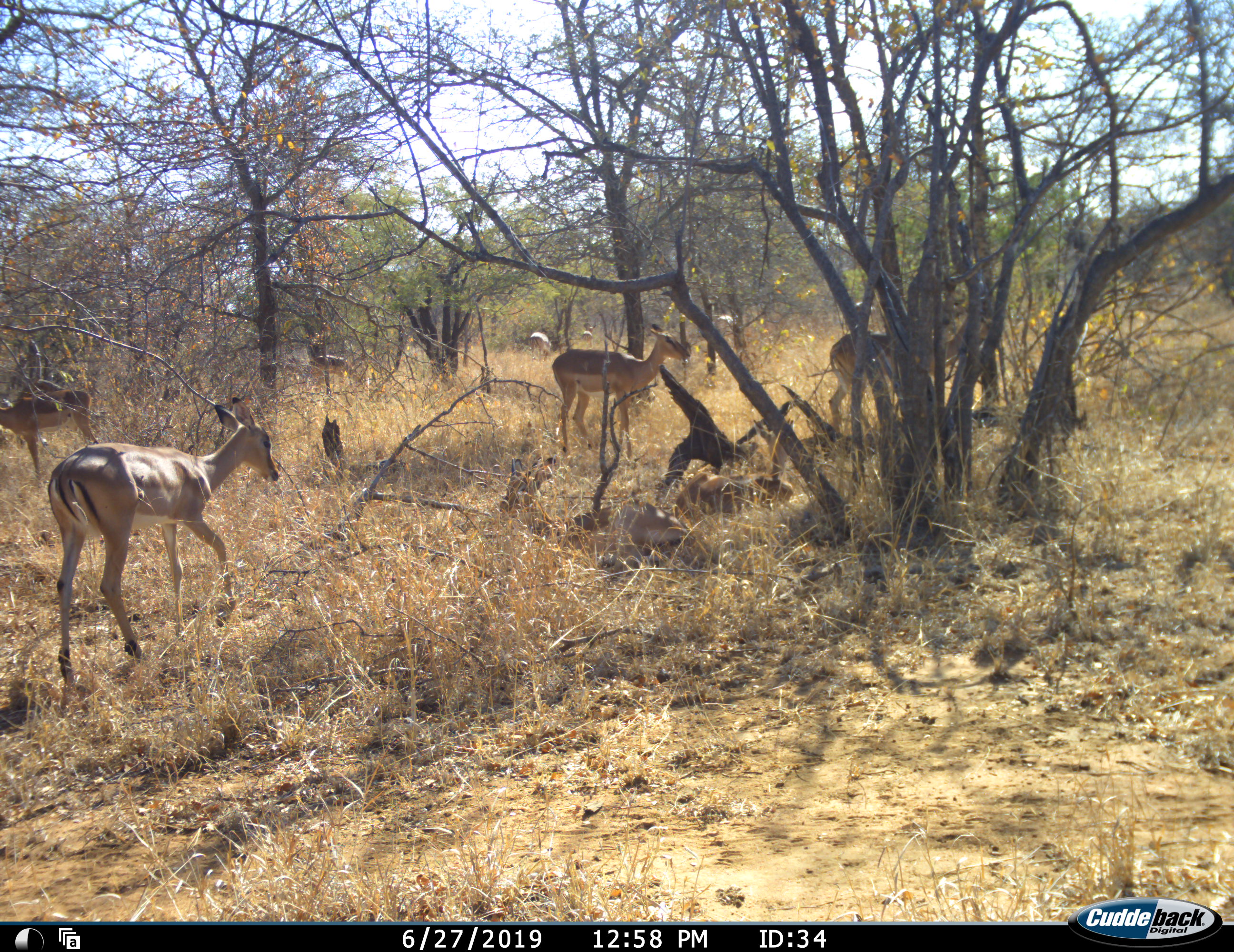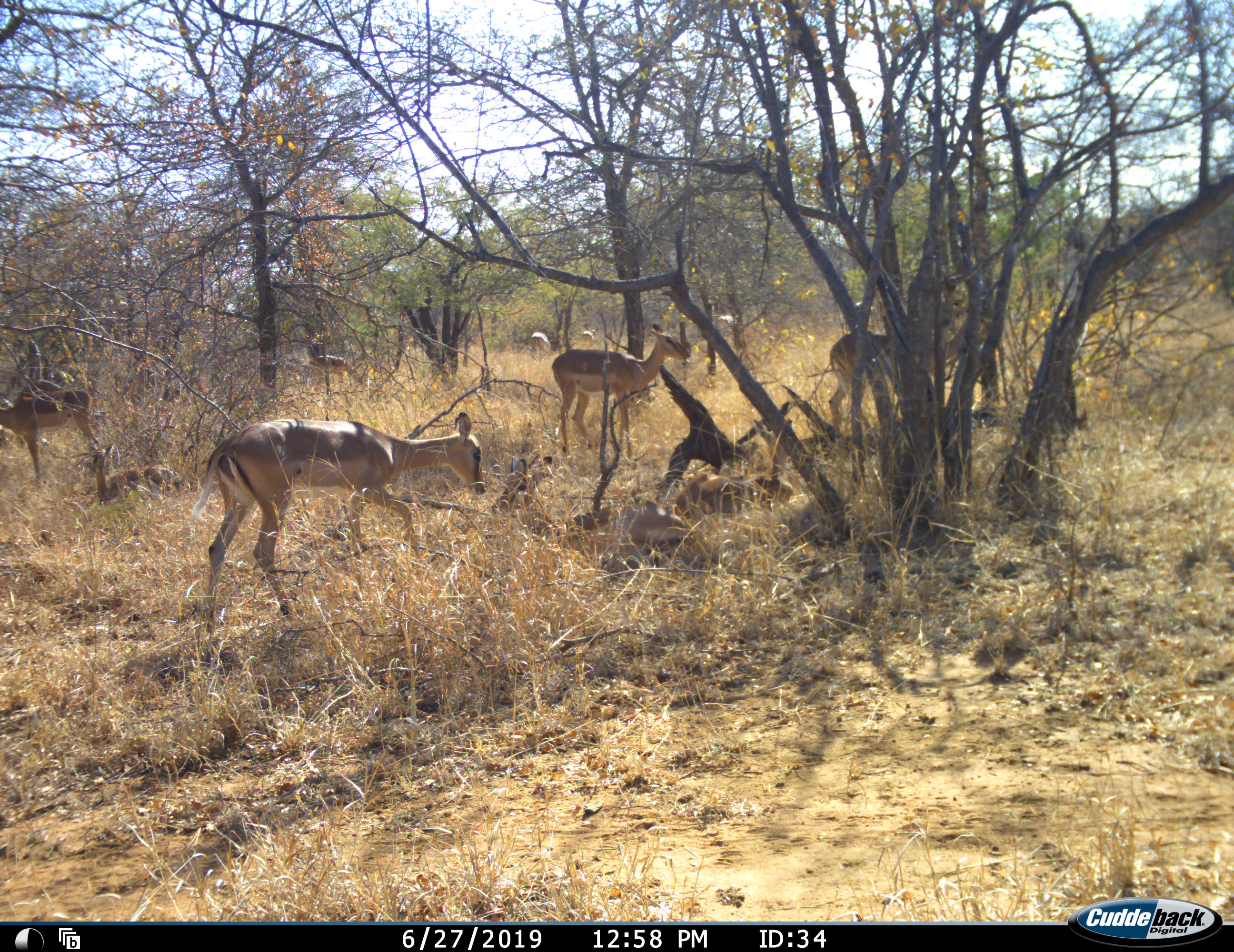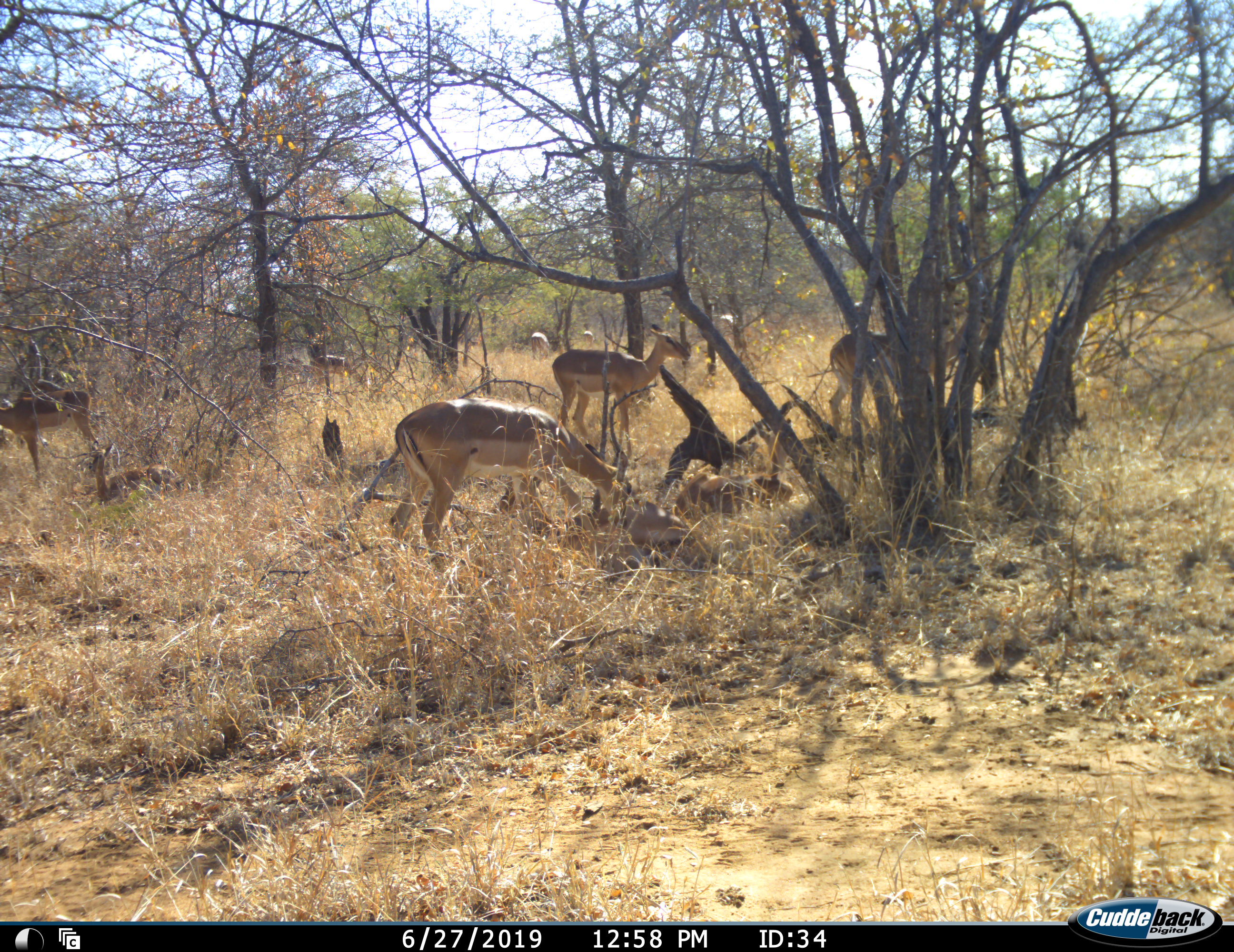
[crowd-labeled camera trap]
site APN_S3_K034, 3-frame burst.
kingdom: Animalia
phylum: Chordata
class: Mammalia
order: Artiodactyla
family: Bovidae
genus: Aepyceros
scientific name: Aepyceros melampus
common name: impala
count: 8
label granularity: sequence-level